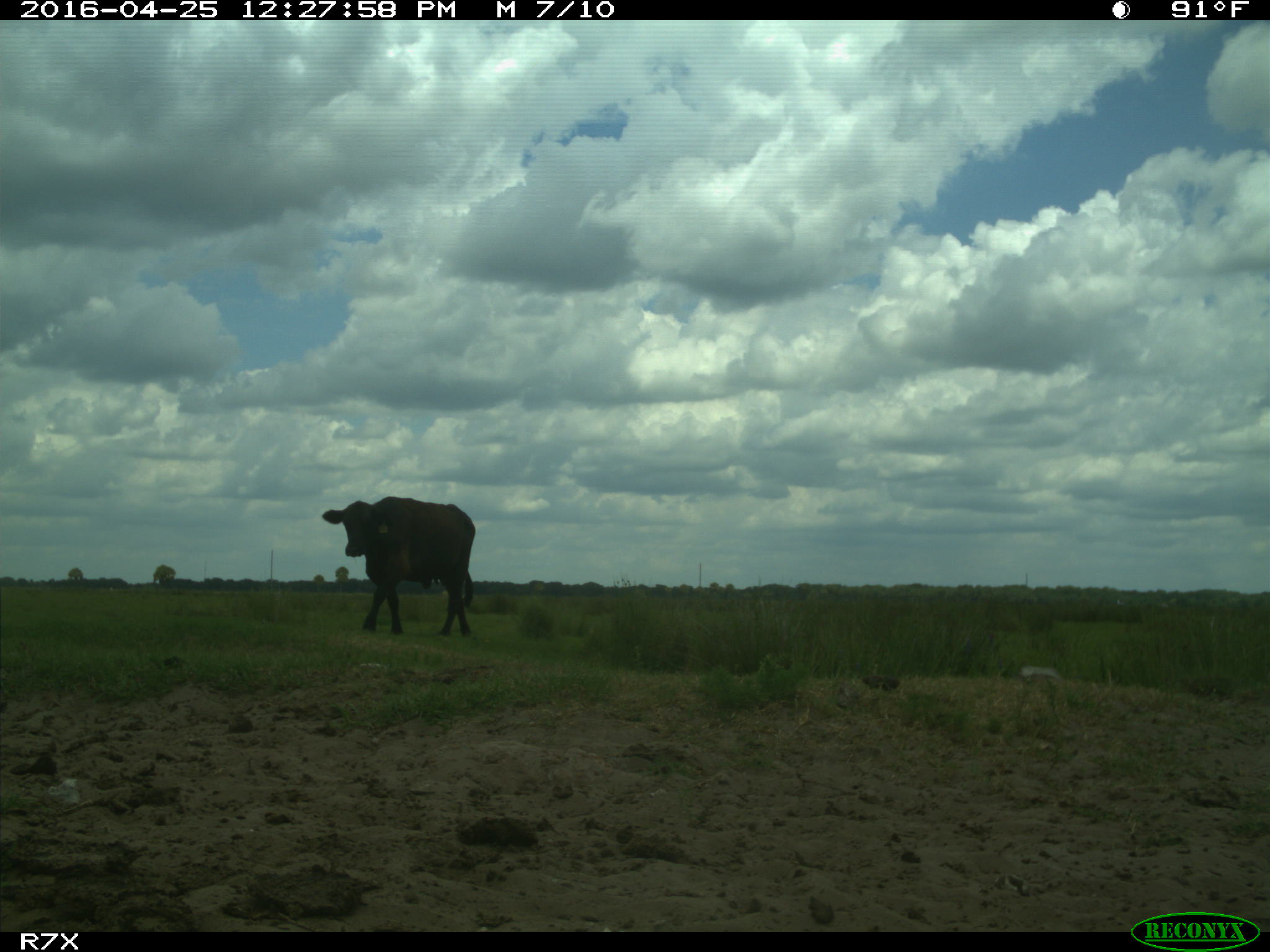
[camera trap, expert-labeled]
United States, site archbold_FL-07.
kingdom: Animalia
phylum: Chordata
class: Mammalia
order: Artiodactyla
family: Bovidae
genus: Bos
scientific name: Bos taurus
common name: domestic cow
Bos taurus (domestic cow).